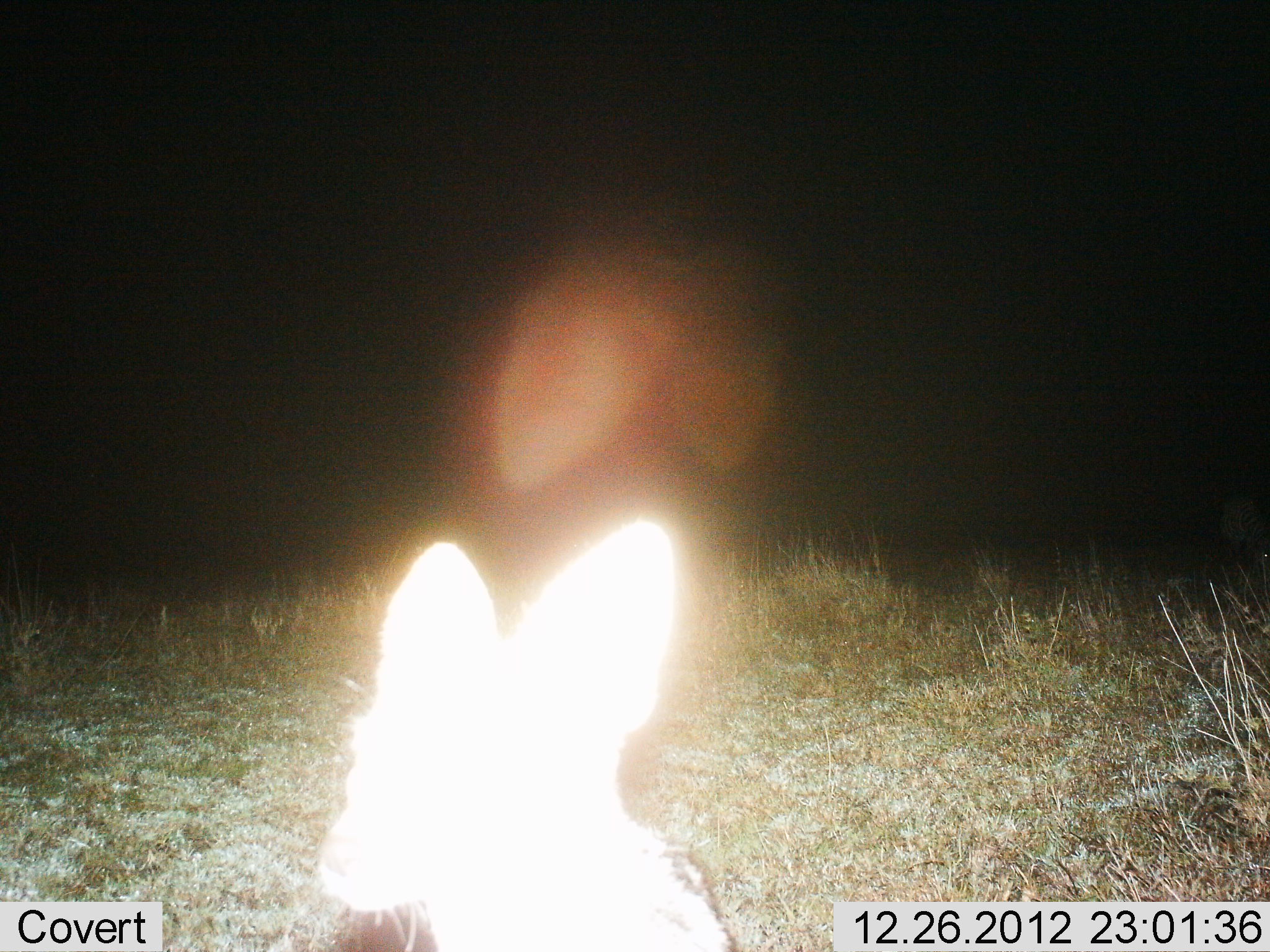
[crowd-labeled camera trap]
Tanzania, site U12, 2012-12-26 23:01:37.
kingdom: Animalia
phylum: Chordata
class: Mammalia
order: Carnivora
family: Canidae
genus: Otocyon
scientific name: Otocyon megalotis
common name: bat-eared fox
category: batearedfox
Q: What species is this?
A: Batearedfox (bat-eared fox) (Otocyon megalotis).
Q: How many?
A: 1.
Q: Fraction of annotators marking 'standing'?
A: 100%.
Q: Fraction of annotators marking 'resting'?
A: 0%.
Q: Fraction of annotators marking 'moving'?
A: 0%.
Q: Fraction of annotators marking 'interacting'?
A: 0%.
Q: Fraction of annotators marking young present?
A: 0%.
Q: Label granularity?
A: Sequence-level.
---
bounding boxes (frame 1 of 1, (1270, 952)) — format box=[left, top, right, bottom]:
animal: box=[311, 515, 746, 952]